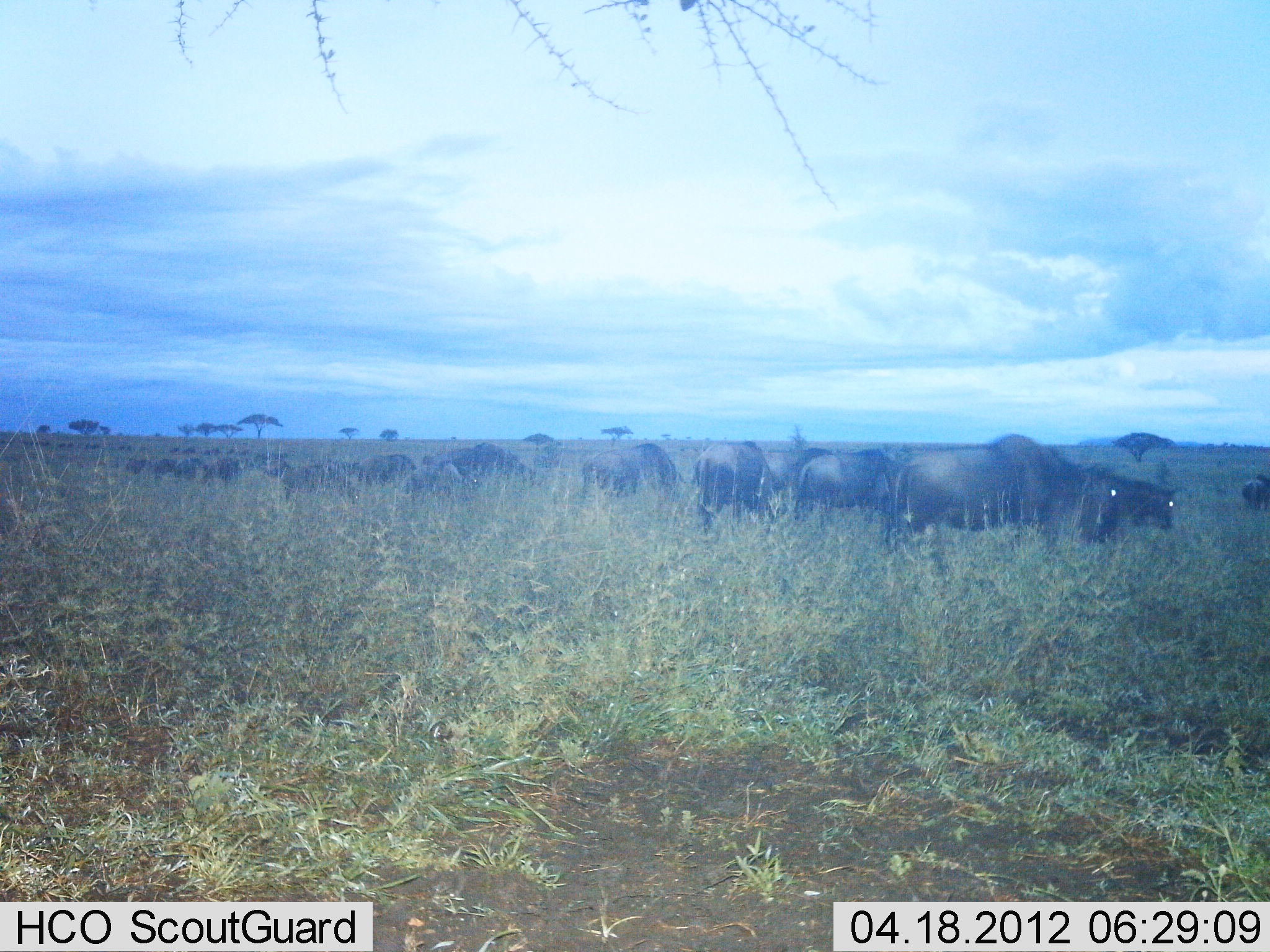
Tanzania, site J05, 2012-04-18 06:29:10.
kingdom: Animalia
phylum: Chordata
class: Mammalia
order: Artiodactyla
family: Bovidae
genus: Connochaetes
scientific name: Connochaetes taurinus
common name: blue wildebeest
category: wildebeest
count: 11-50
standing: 82%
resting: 0%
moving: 24%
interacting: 0%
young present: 0%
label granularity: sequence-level